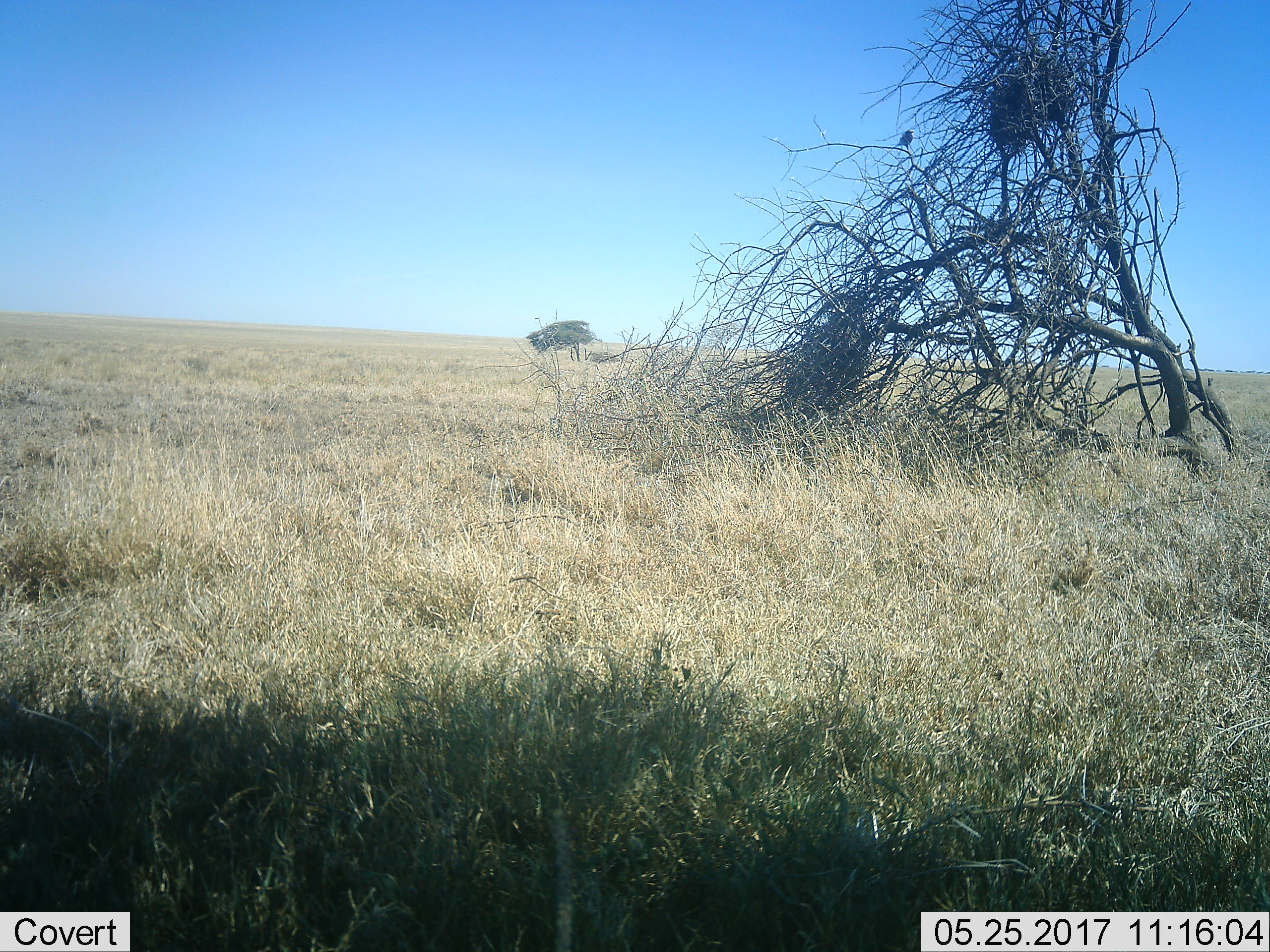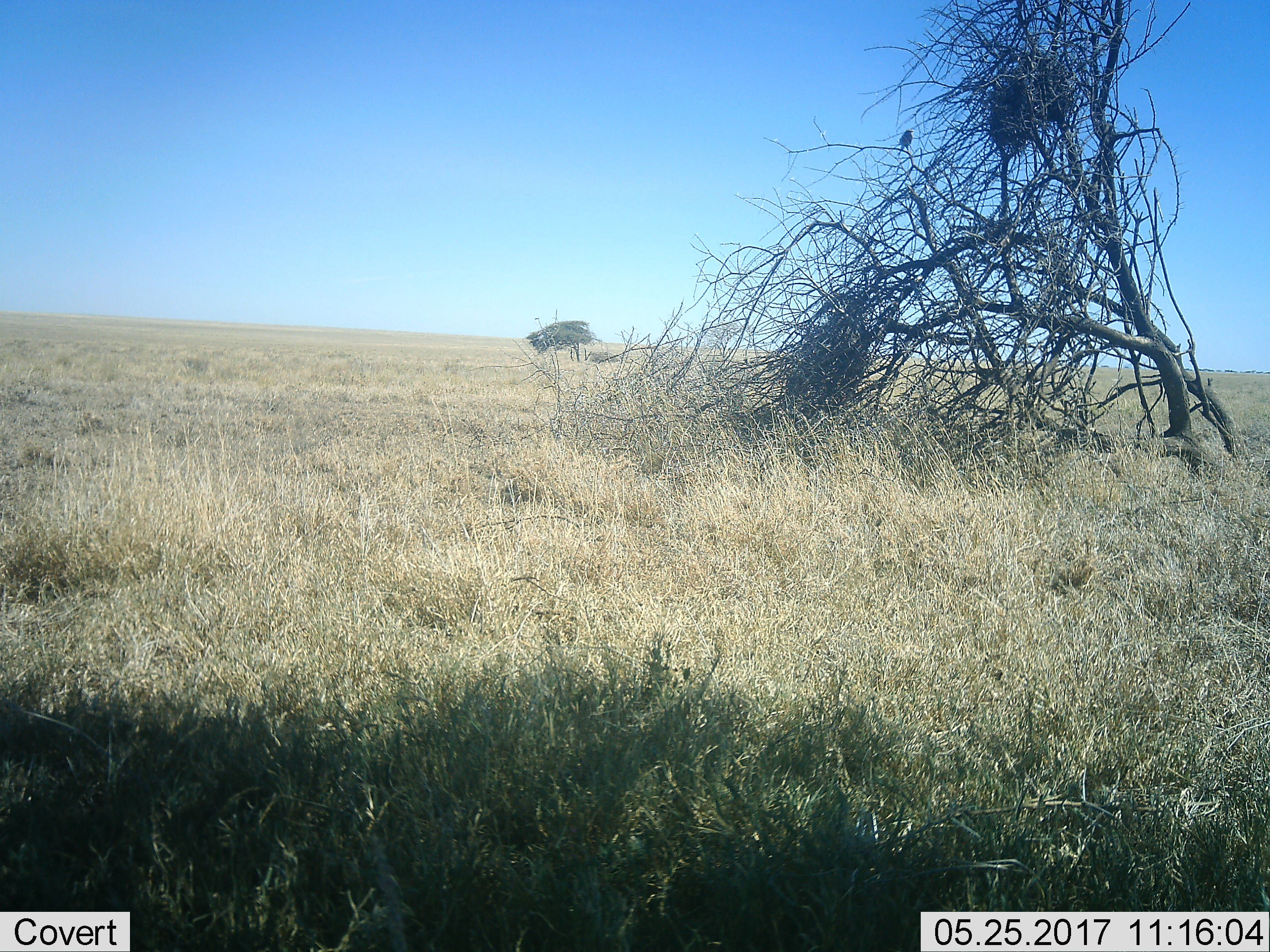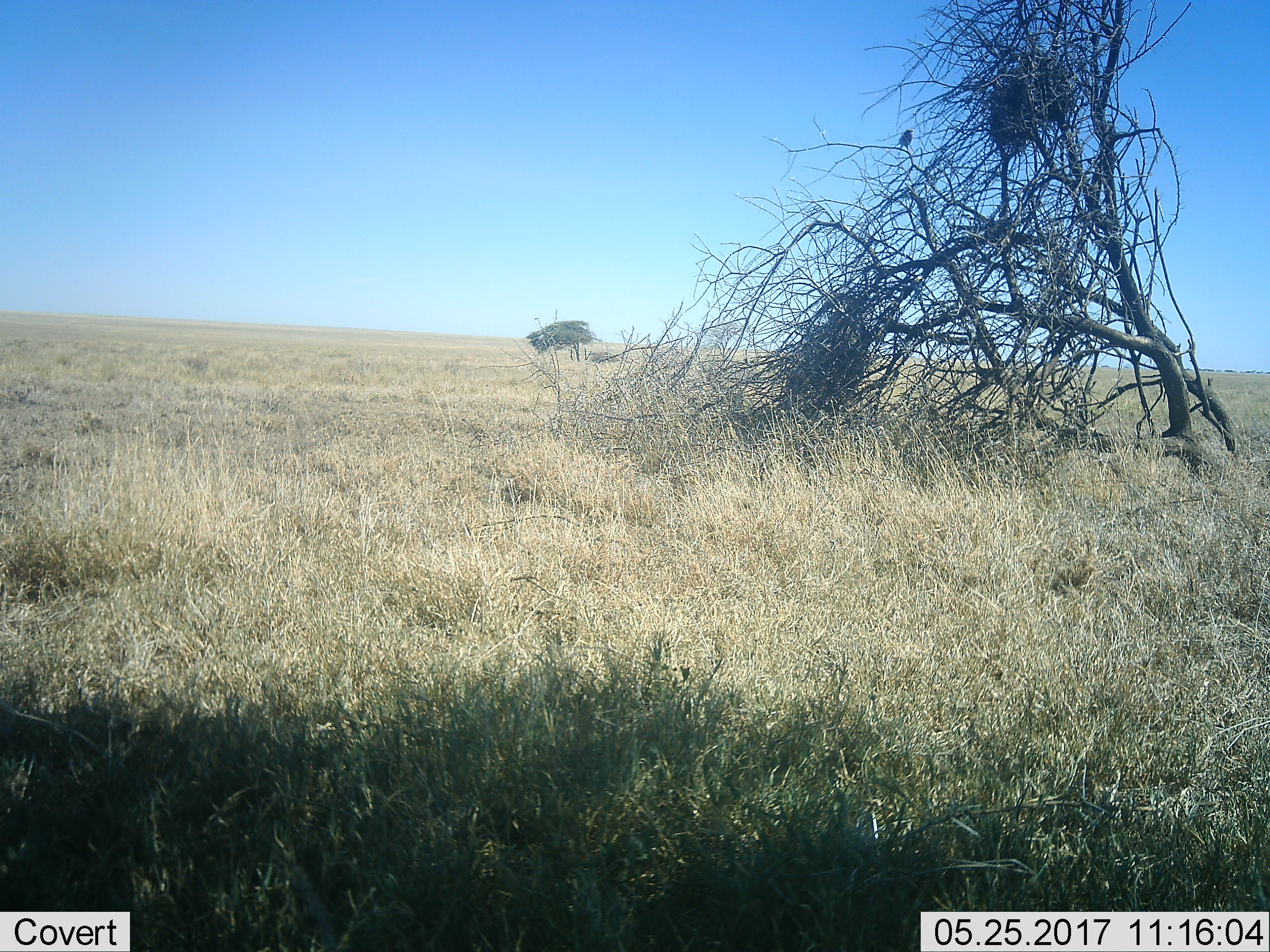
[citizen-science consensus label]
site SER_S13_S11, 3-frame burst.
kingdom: Animalia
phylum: Chordata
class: Aves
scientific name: Aves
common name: bird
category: birdother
Birdother (bird) (Aves), count 1. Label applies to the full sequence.